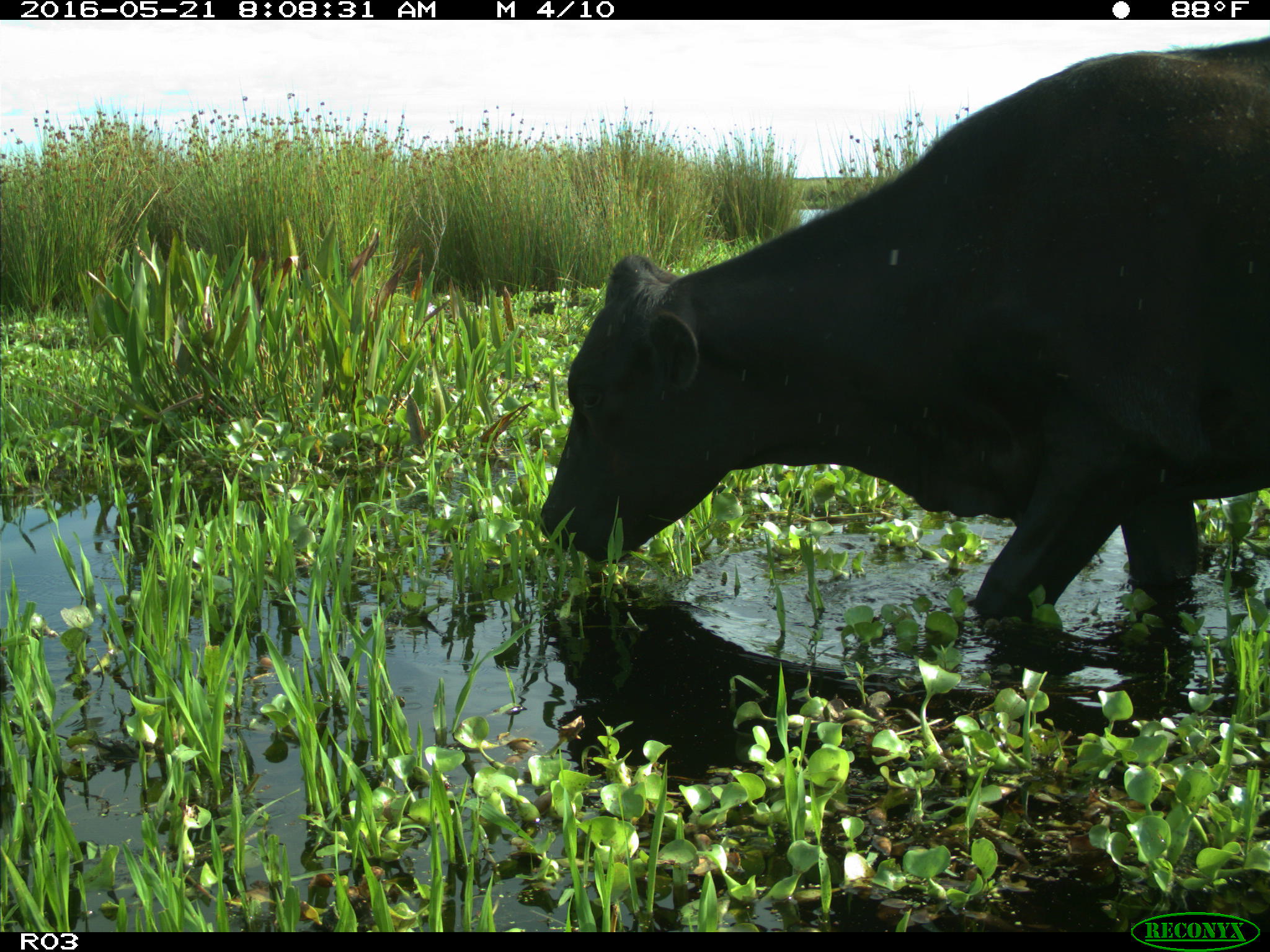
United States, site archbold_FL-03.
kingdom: Animalia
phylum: Chordata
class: Mammalia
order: Artiodactyla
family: Bovidae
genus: Bos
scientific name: Bos taurus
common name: domestic cow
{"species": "Bos taurus (domestic cow)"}